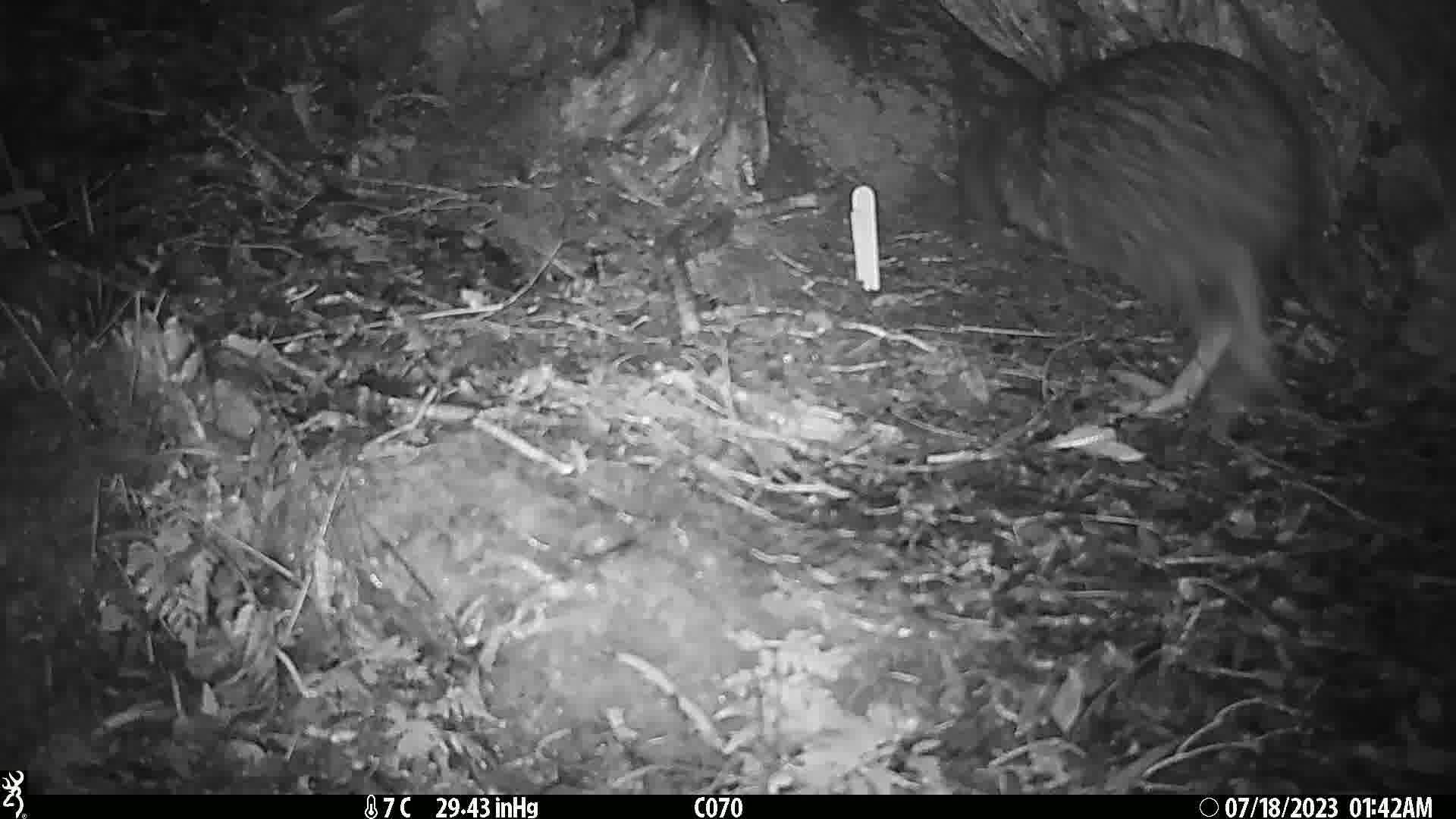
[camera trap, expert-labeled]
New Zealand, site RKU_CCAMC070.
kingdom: Animalia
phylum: Chordata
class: Aves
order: Apterygiformes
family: Apterygidae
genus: Apteryx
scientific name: Apteryx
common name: kiwi